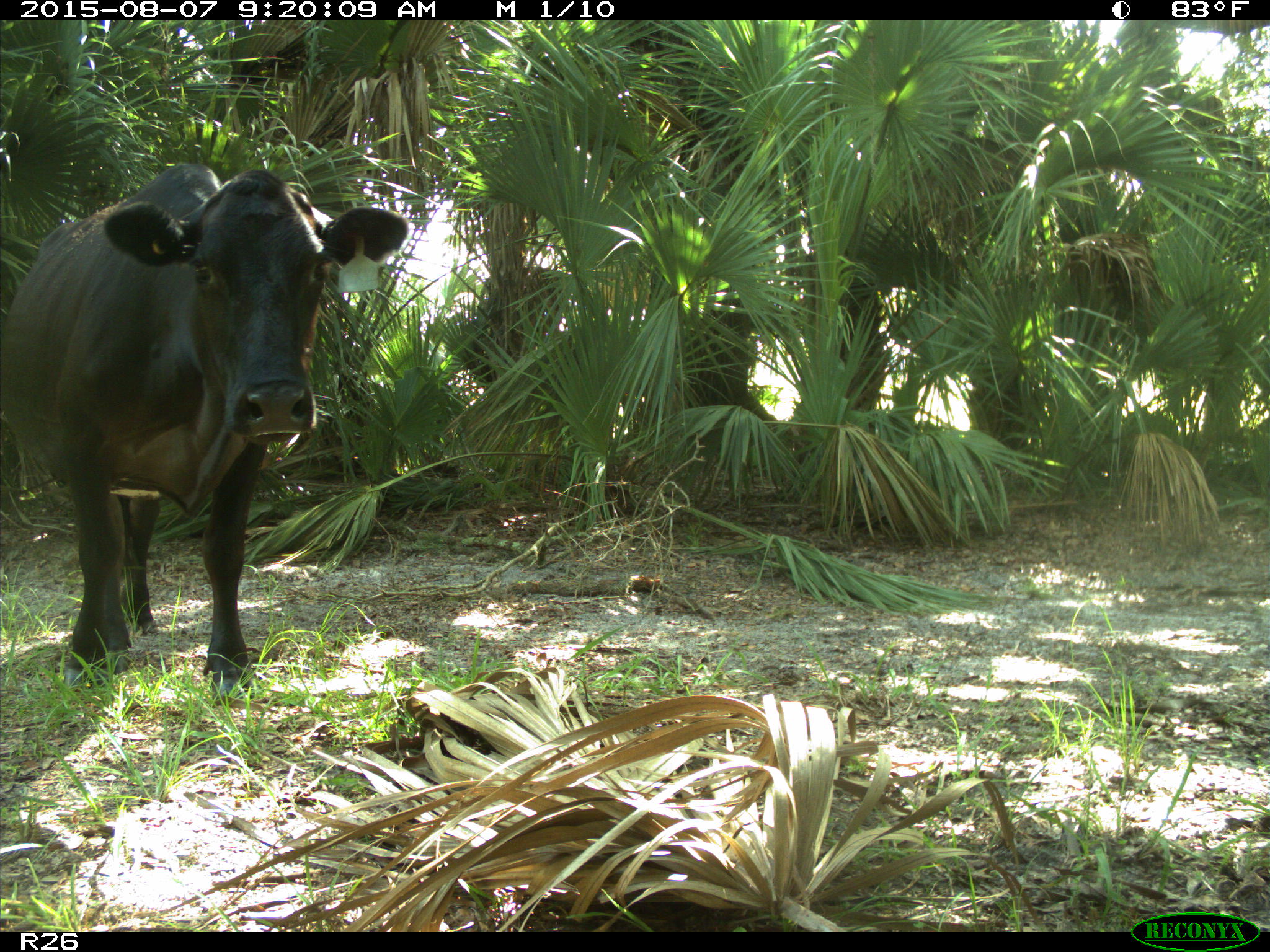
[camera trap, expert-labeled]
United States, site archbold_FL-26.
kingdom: Animalia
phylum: Chordata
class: Mammalia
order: Artiodactyla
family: Bovidae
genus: Bos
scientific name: Bos taurus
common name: domestic cow